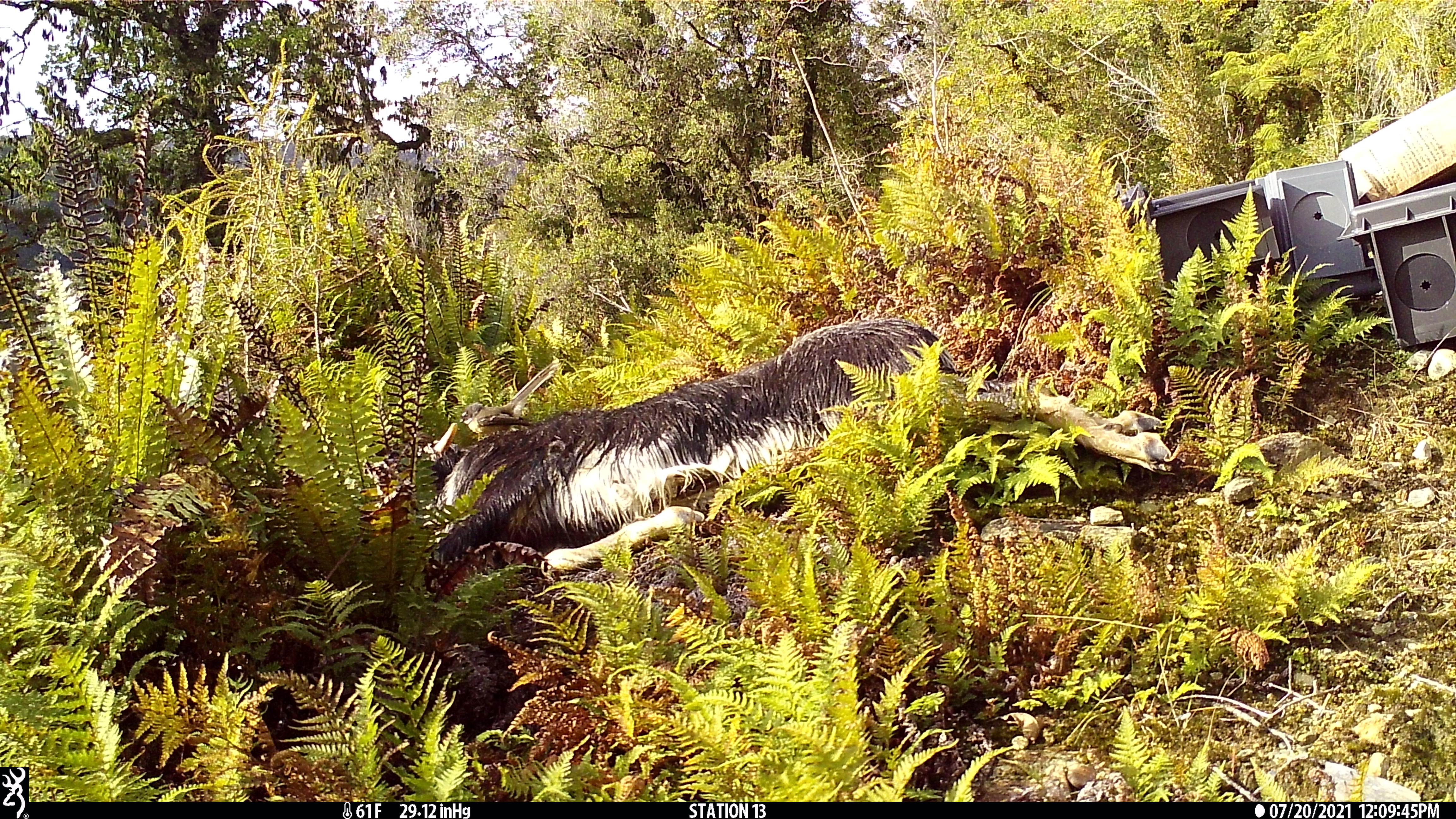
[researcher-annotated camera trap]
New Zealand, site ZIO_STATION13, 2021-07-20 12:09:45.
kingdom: Animalia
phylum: Chordata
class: Aves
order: Passeriformes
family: Rhipiduridae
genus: Rhipidura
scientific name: Rhipidura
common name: fantails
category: fantail